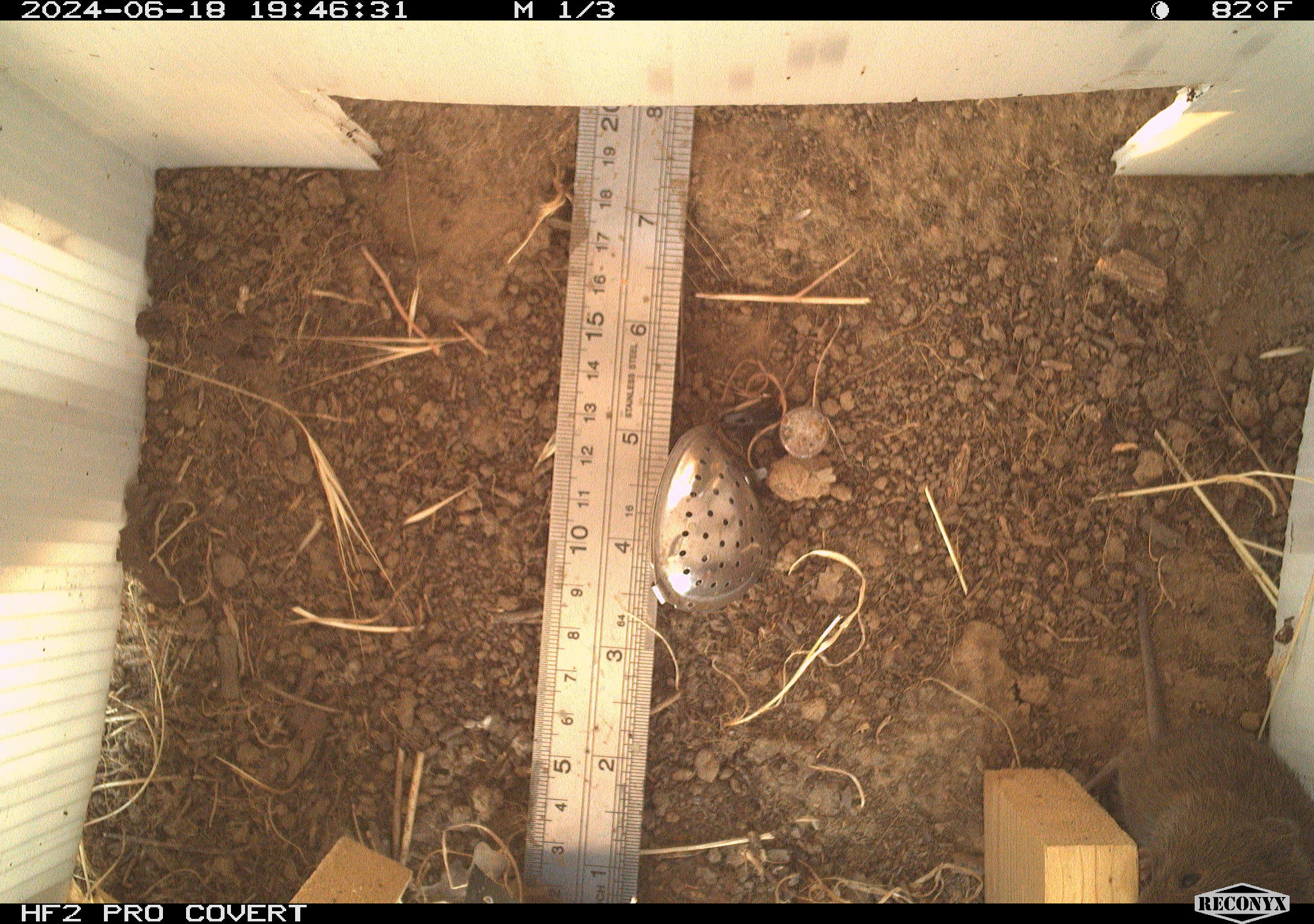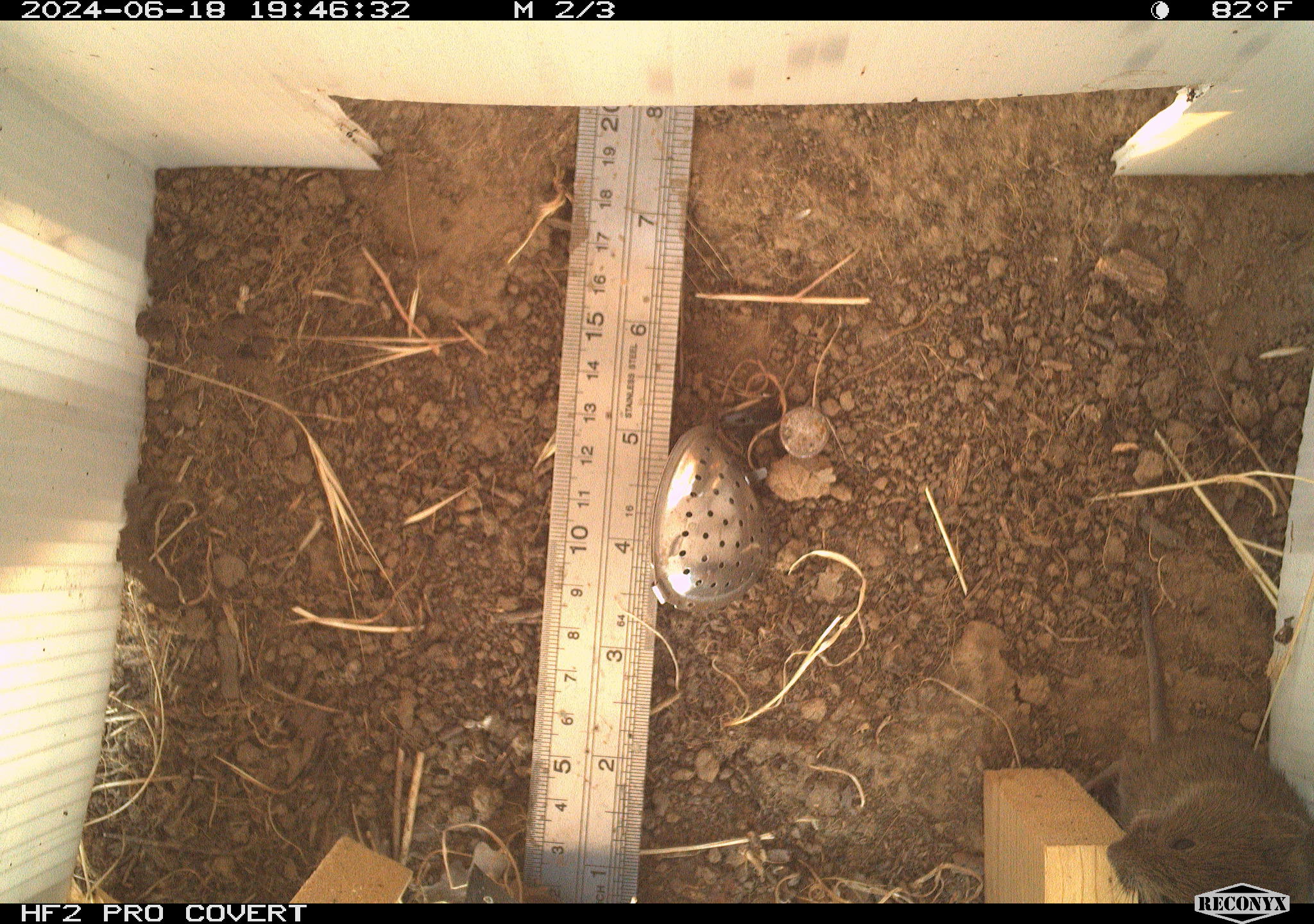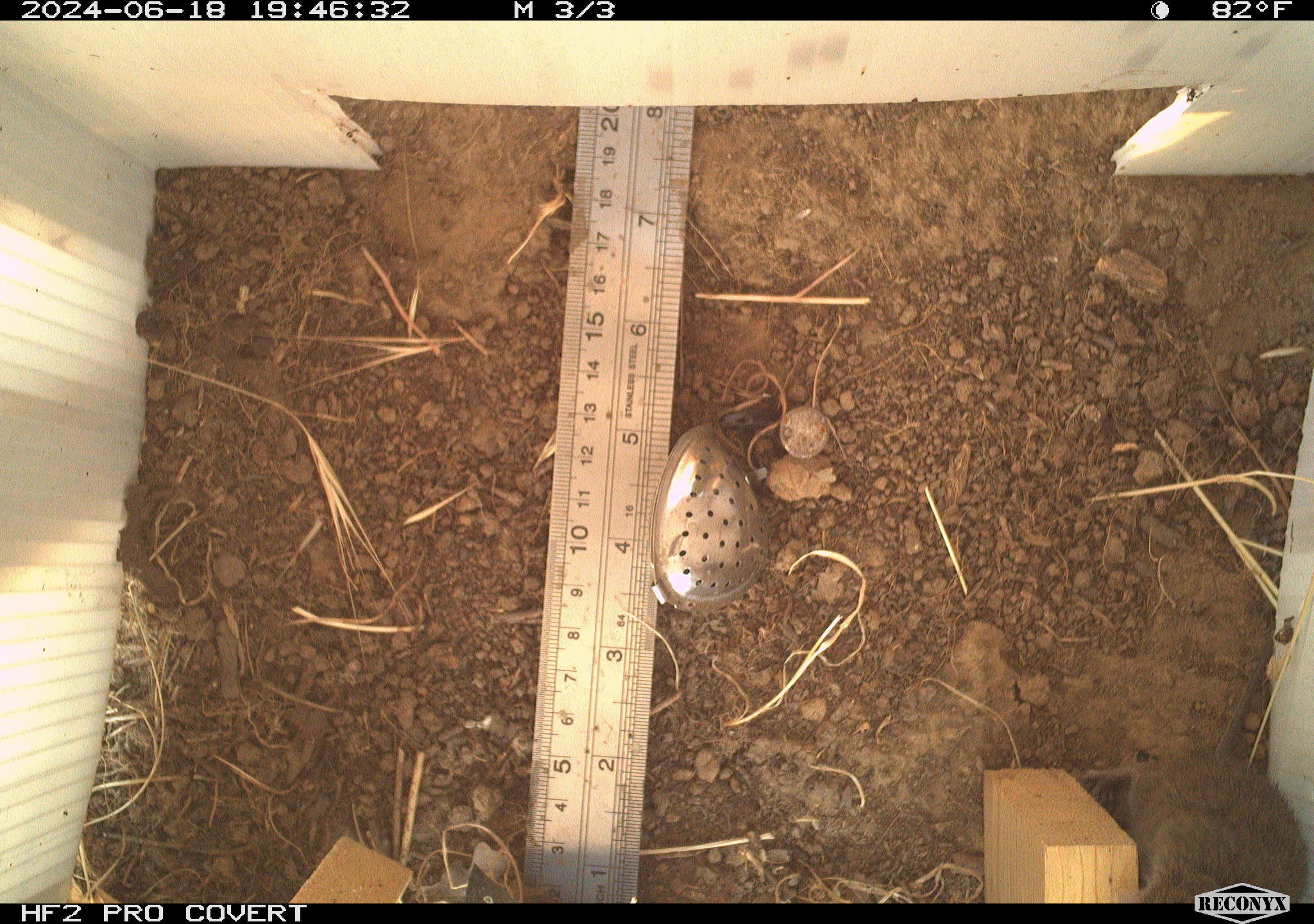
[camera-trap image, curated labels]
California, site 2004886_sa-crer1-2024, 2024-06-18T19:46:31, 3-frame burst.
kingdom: Animalia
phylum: Chordata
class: Mammalia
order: Rodentia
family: Cricetidae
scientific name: Arvicolinae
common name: voles, lemmings, and muskrats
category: arvicolinae subfamily